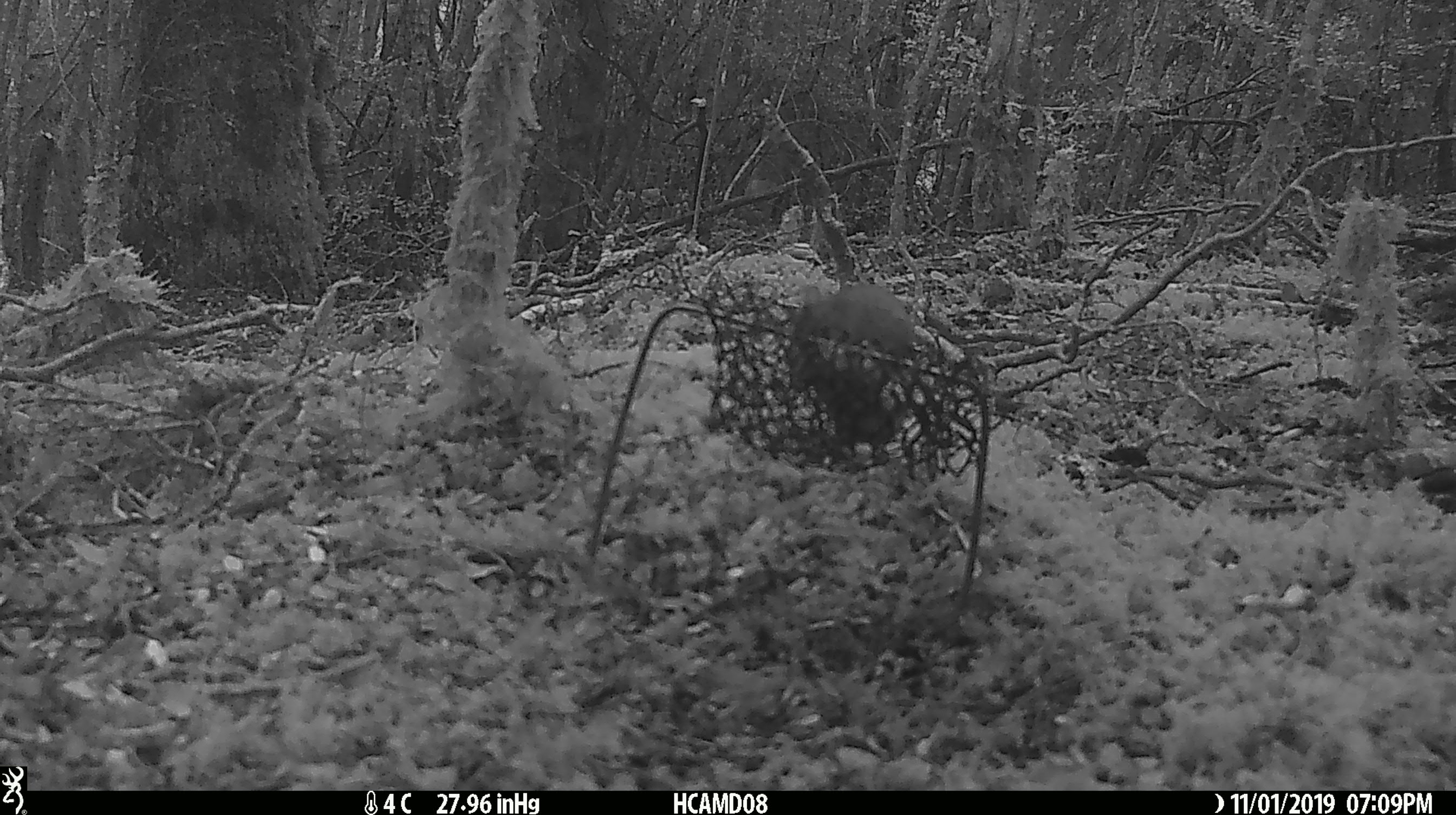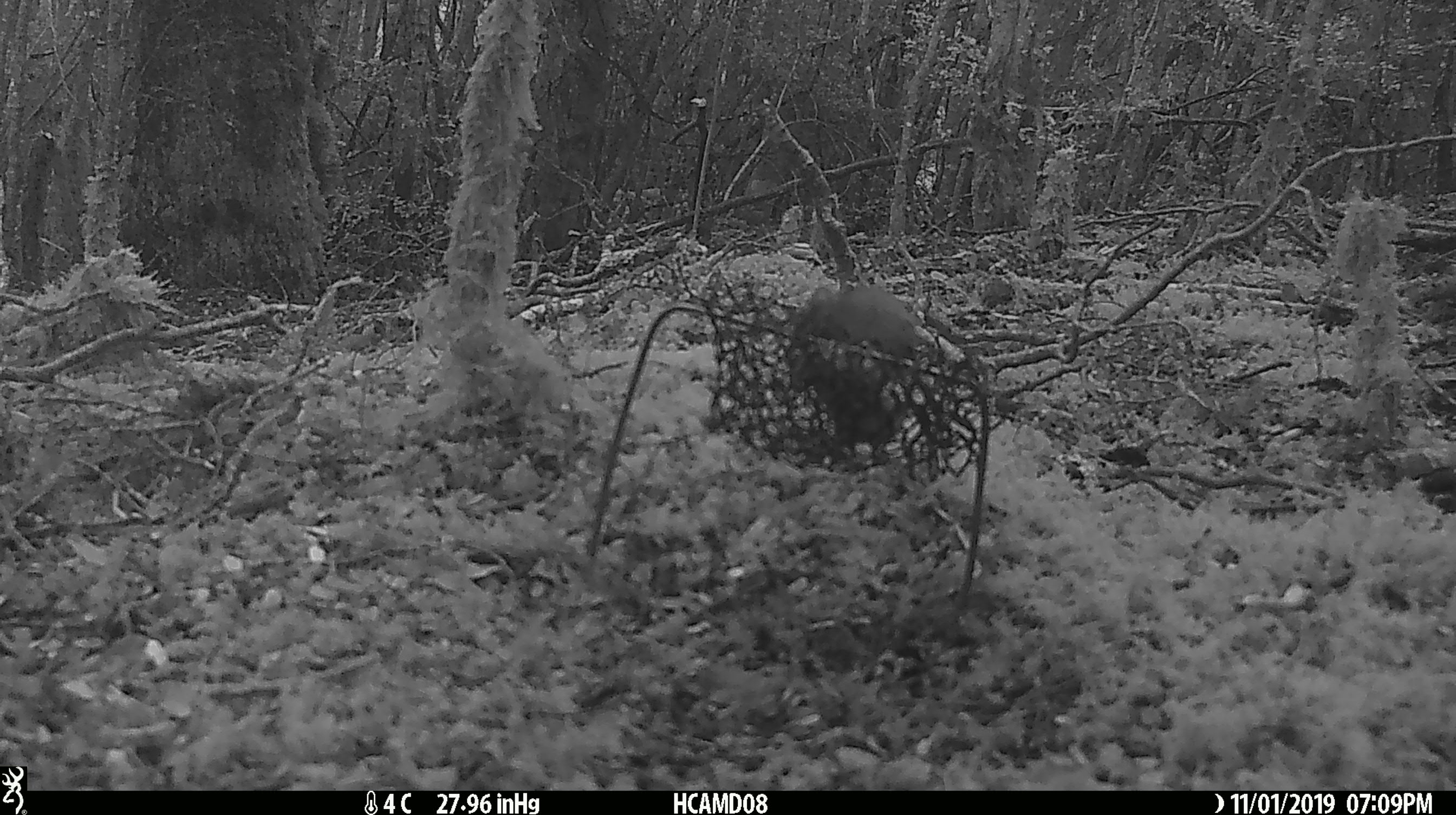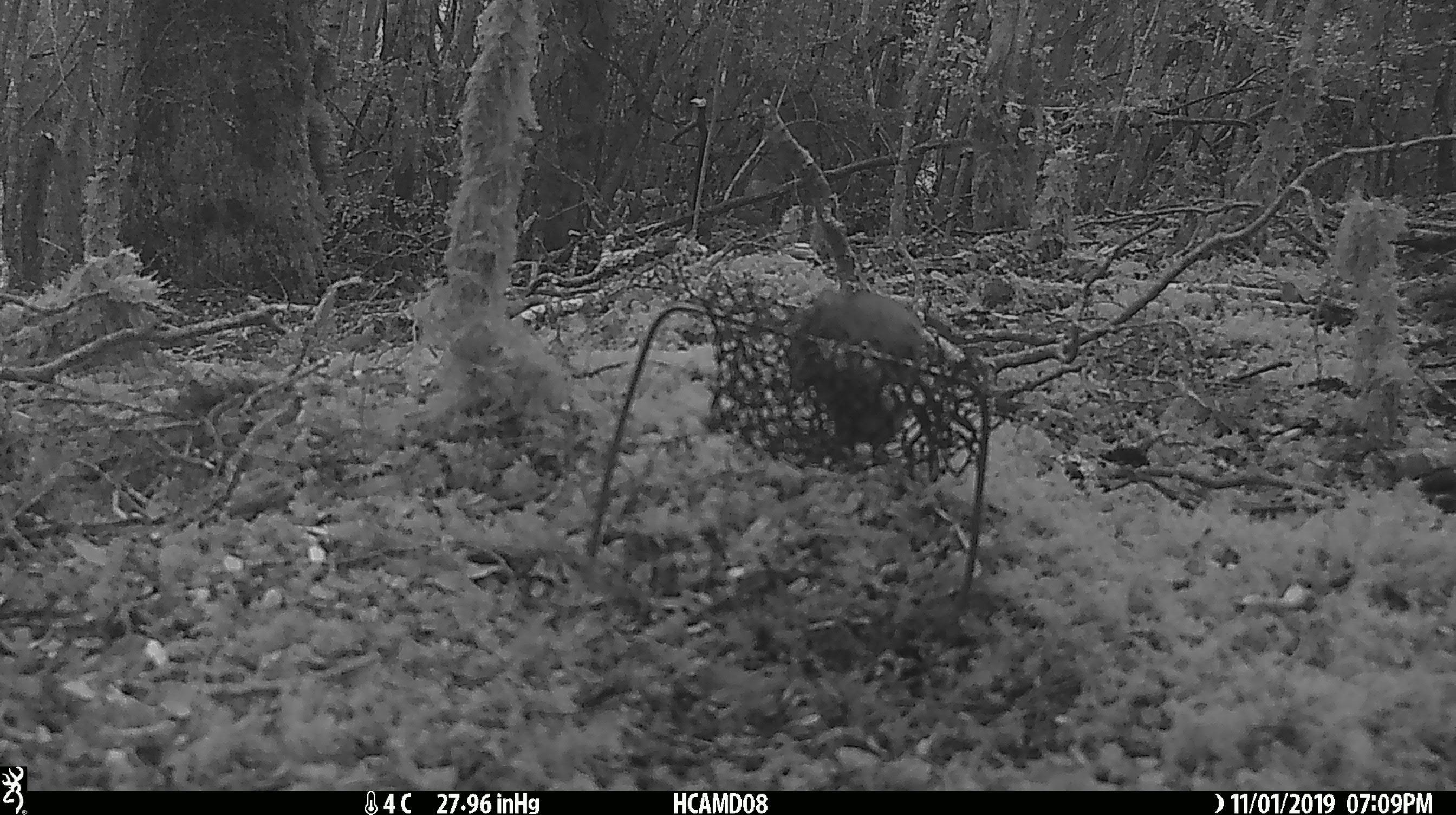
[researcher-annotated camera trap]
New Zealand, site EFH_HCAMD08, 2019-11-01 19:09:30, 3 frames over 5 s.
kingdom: Animalia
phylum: Chordata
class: Mammalia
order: Rodentia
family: Muridae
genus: Mus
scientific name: Mus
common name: mouse